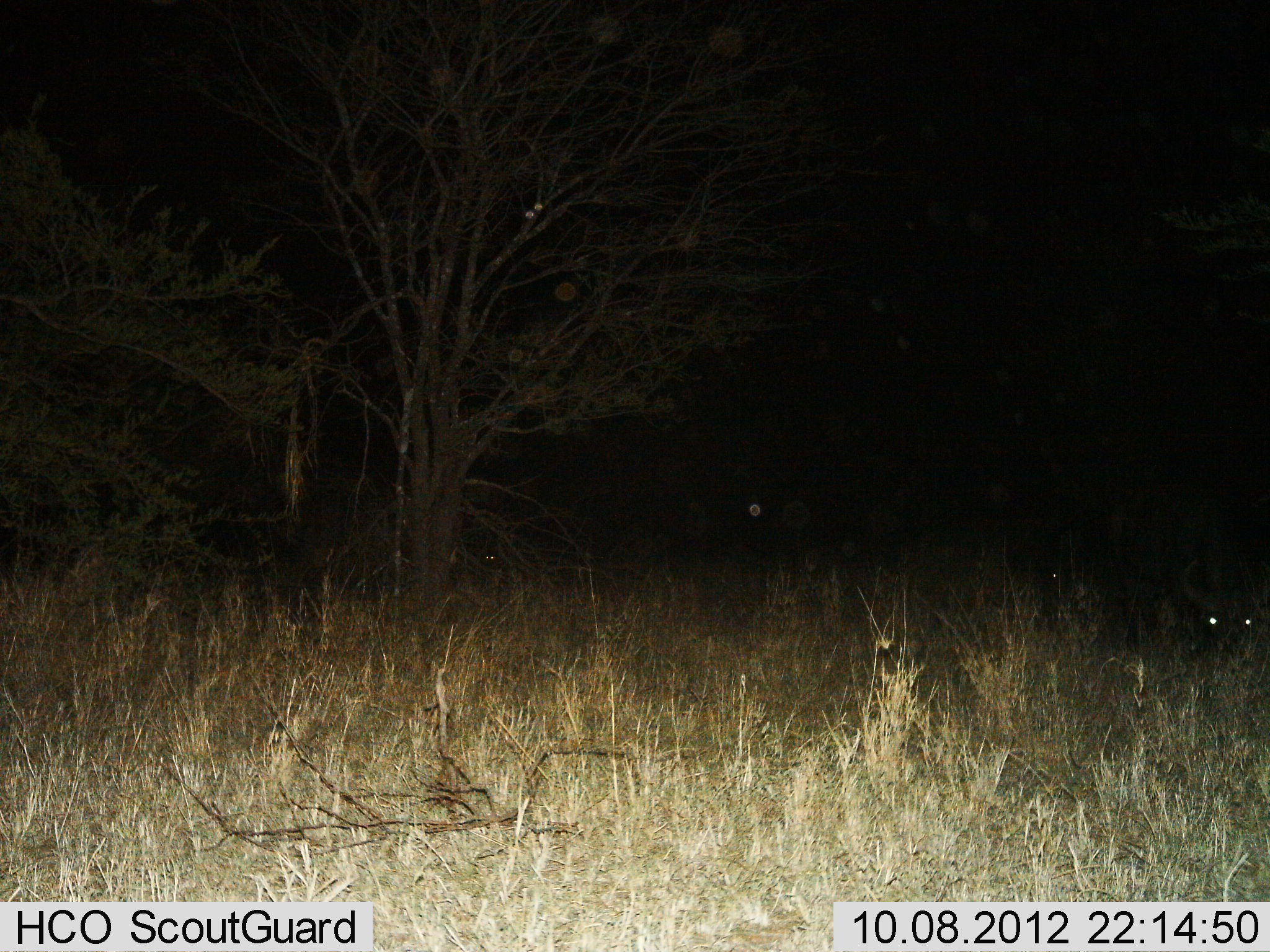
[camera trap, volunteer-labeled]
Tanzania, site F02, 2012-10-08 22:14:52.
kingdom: Animalia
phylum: Chordata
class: Mammalia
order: Artiodactyla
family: Bovidae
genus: Syncerus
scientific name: Syncerus caffer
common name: cape buffalo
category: buffalo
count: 1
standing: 20%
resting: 50%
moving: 10%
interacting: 0%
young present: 0%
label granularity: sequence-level